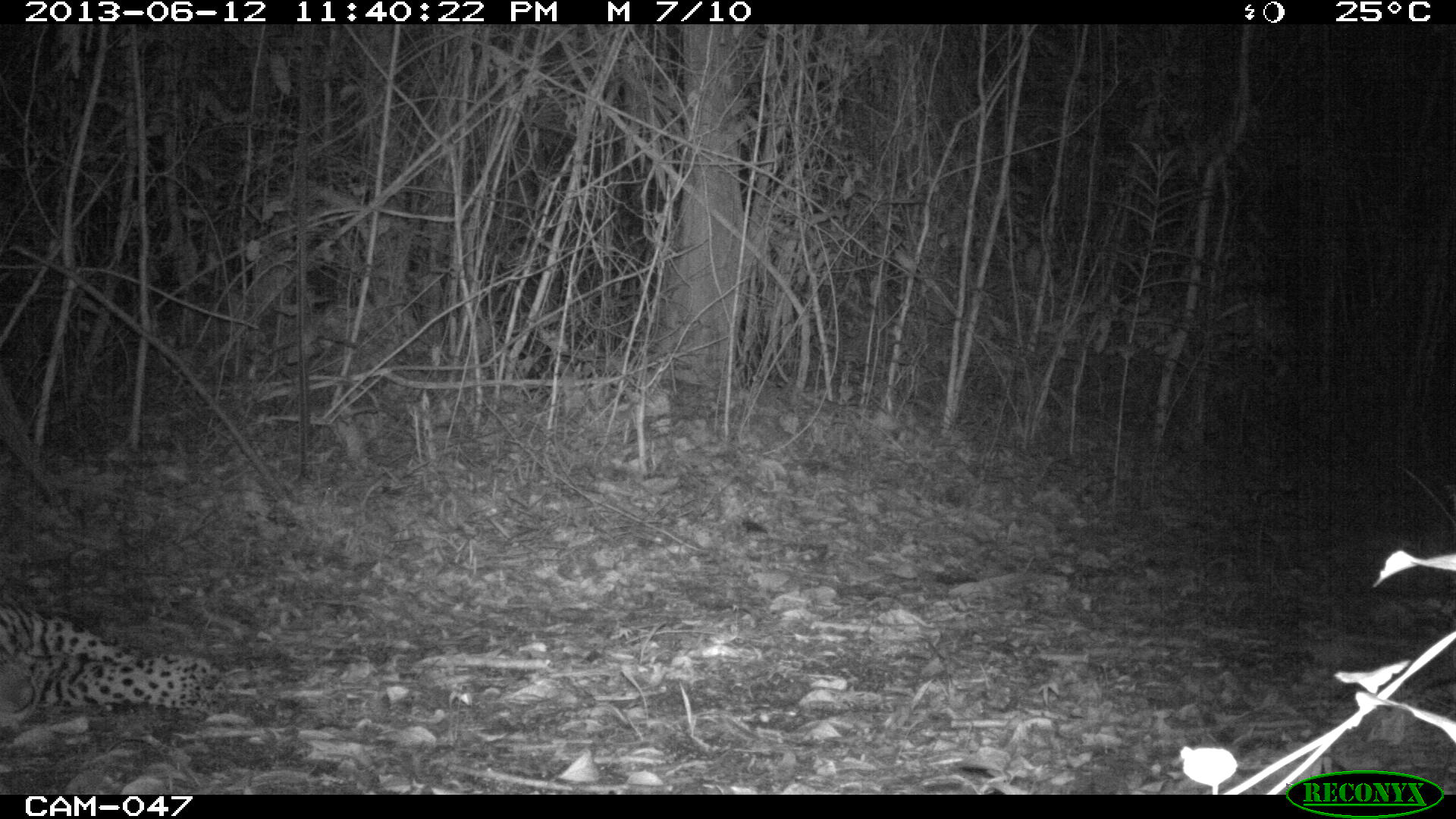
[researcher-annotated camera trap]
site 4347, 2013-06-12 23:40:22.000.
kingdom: Animalia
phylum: Chordata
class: Mammalia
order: Carnivora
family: Felidae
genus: Panthera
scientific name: Panthera onca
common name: jaguar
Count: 1.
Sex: male.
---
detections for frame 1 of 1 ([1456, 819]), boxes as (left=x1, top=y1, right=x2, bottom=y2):
panthera onca: (left=0, top=598, right=233, bottom=732)